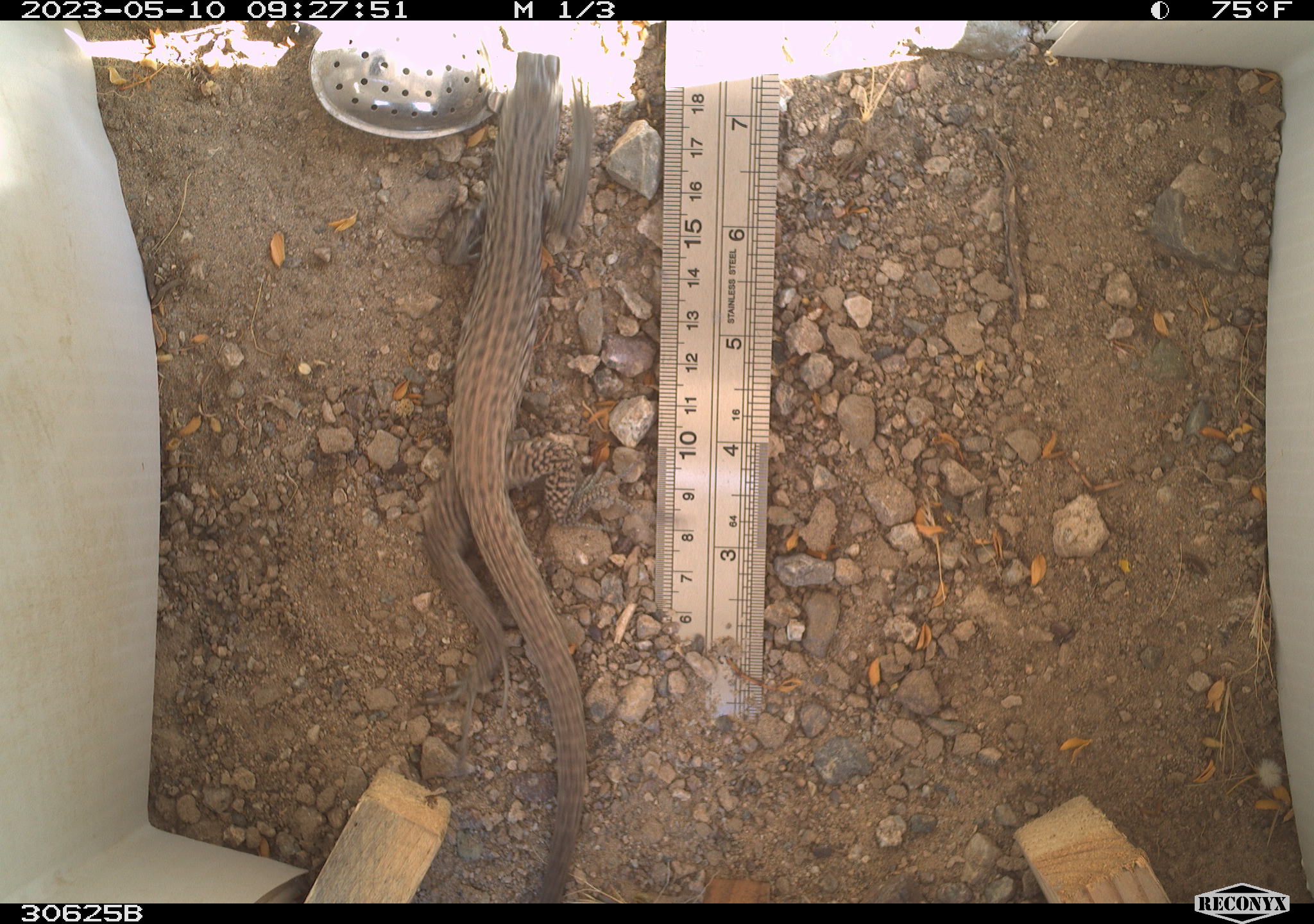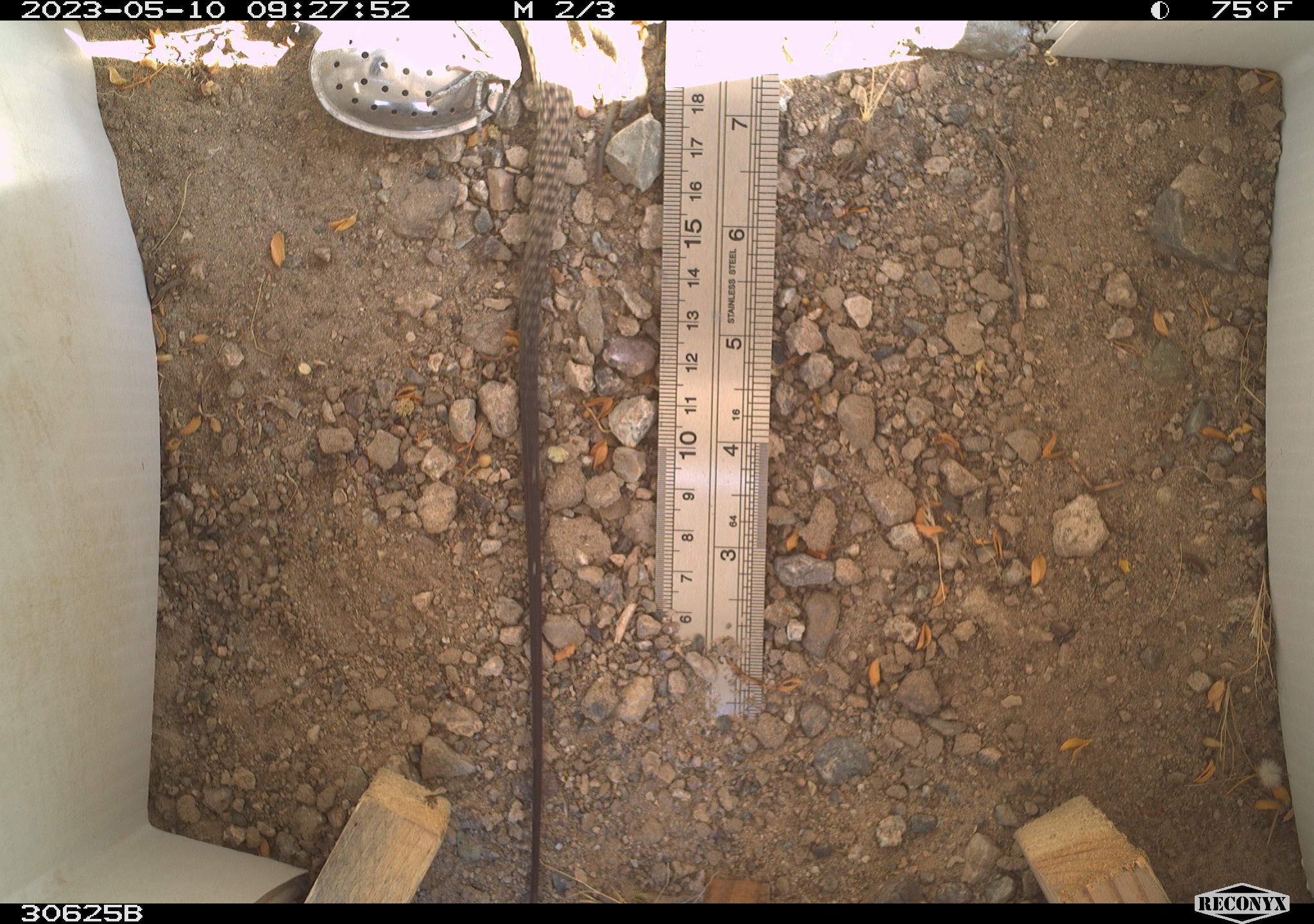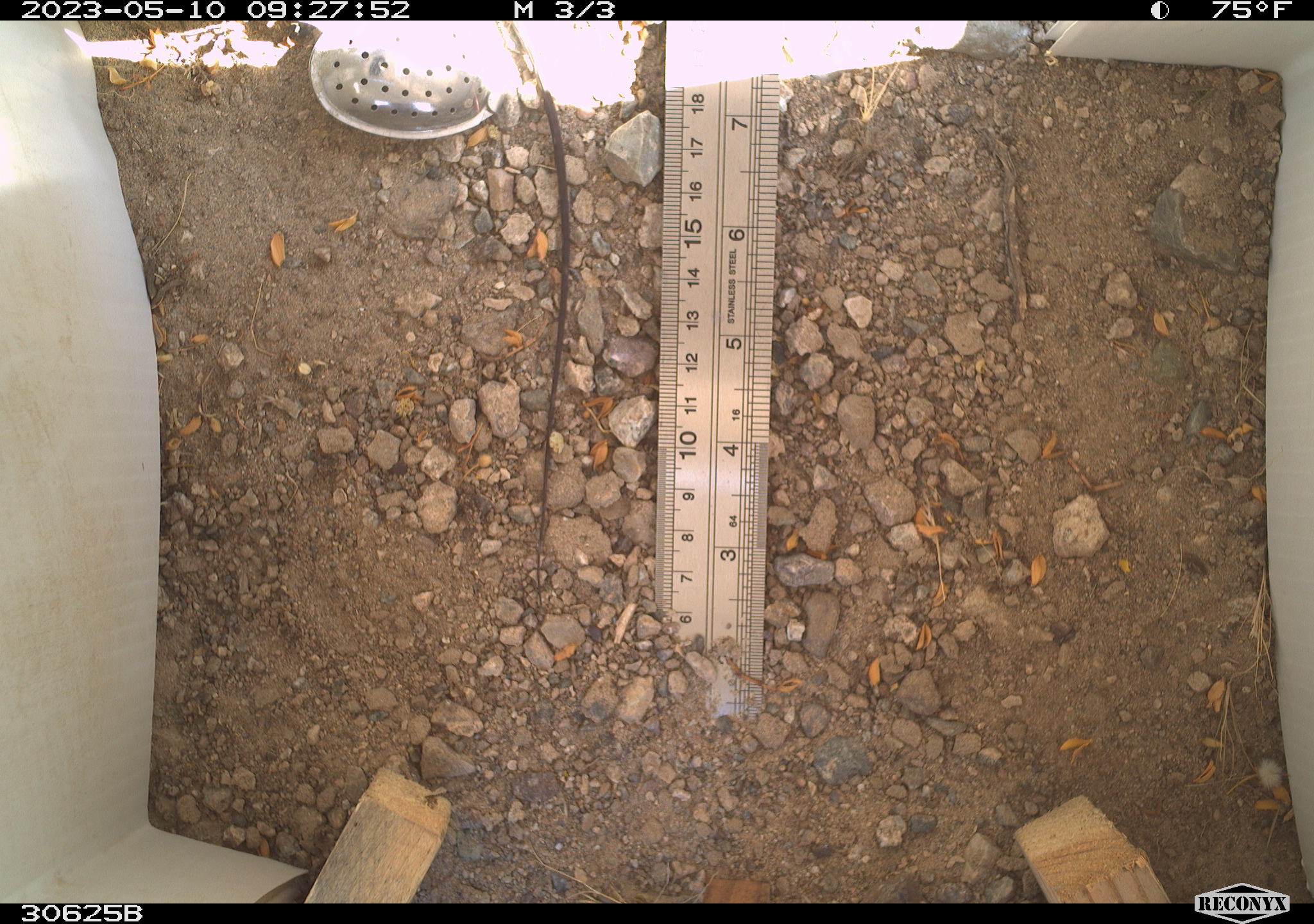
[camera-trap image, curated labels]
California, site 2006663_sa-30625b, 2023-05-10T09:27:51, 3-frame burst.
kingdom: Animalia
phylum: Chordata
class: Reptilia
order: Squamata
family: Teiidae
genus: Aspidoscelis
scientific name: Aspidoscelis tigris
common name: western whiptail